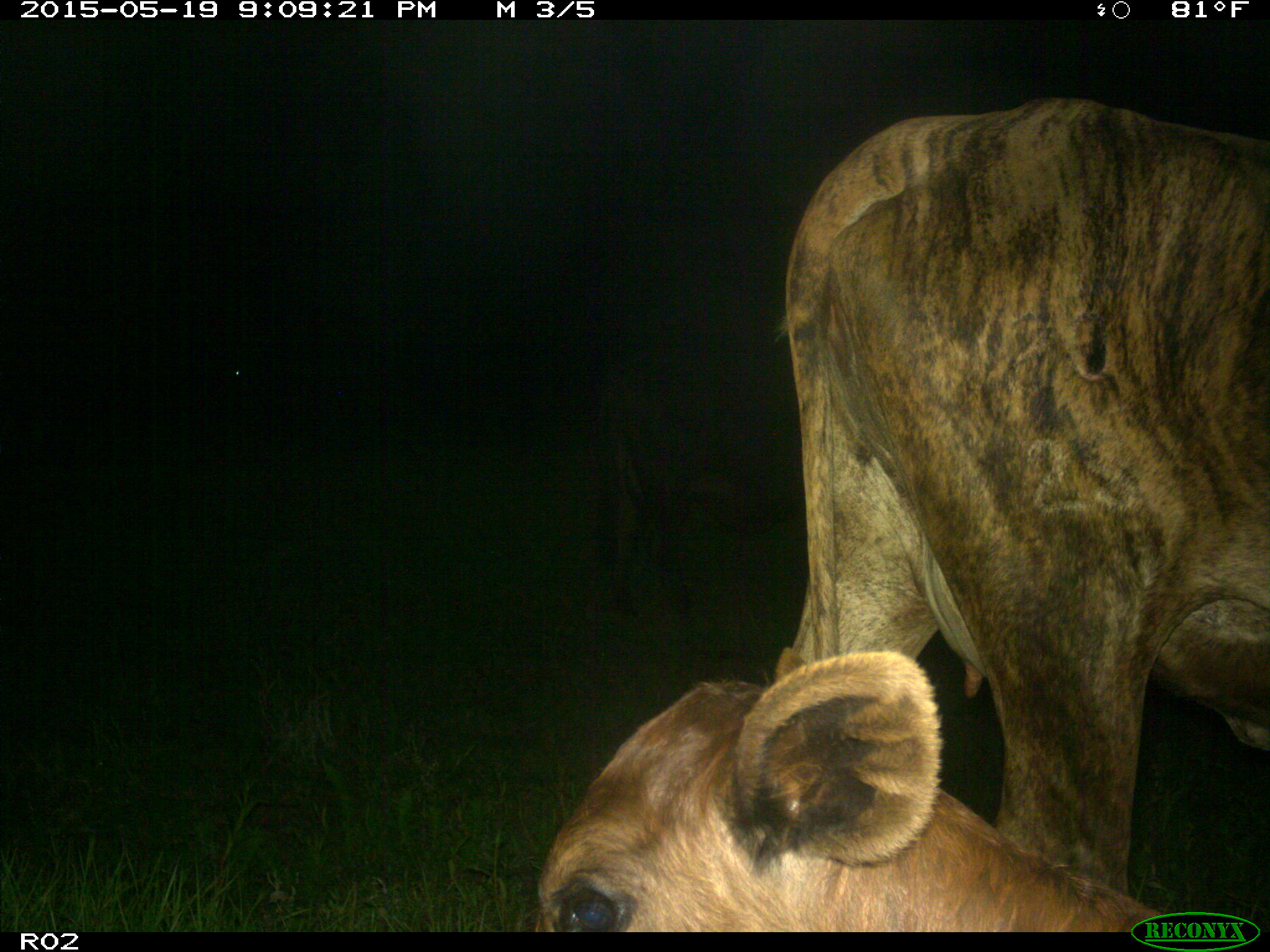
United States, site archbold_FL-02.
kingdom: Animalia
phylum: Chordata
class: Mammalia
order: Artiodactyla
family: Bovidae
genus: Bos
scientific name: Bos taurus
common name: domestic cow